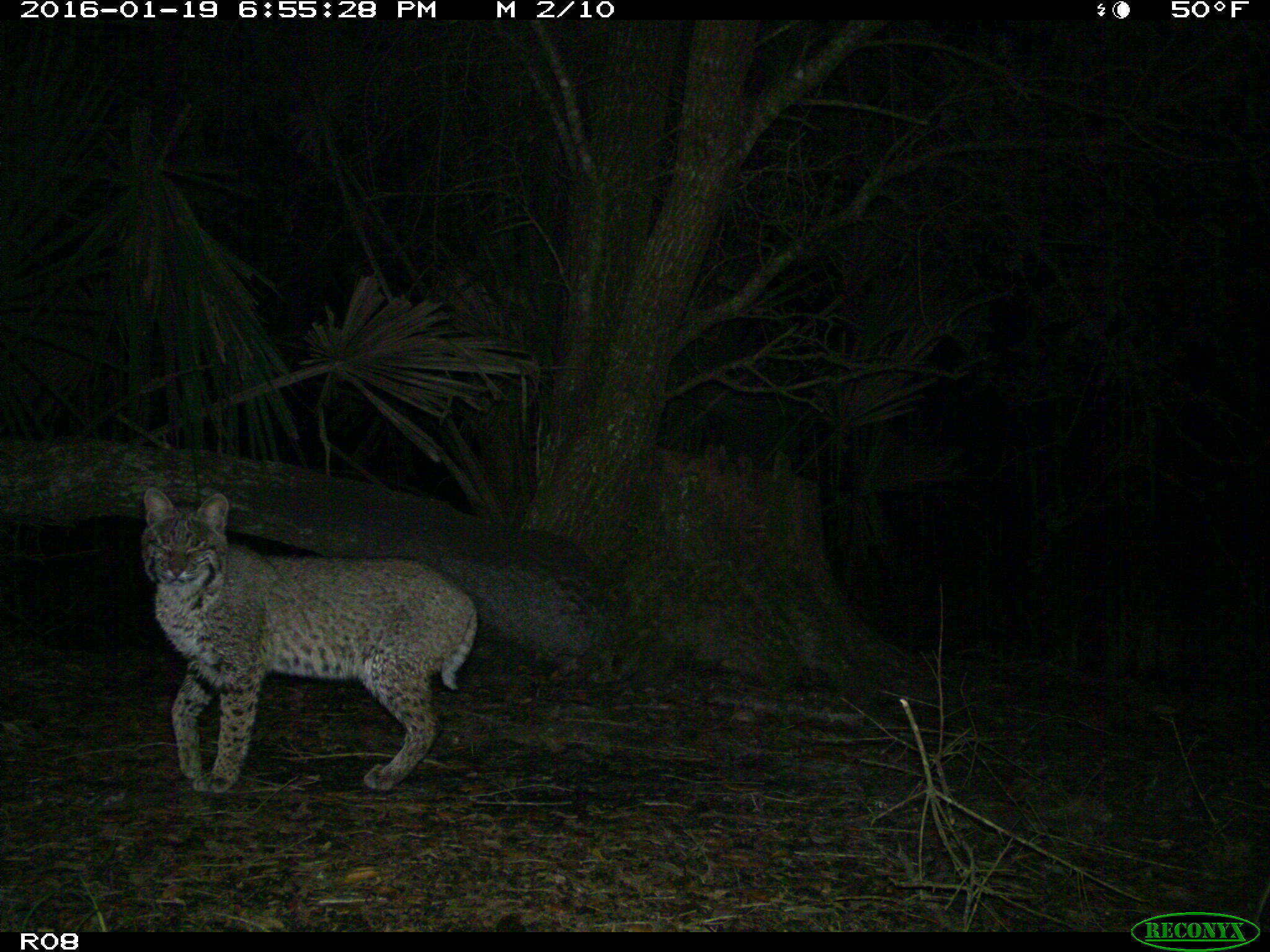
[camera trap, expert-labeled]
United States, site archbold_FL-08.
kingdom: Animalia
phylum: Chordata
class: Mammalia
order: Carnivora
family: Felidae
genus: Lynx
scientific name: Lynx rufus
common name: bobcat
Lynx rufus (bobcat).